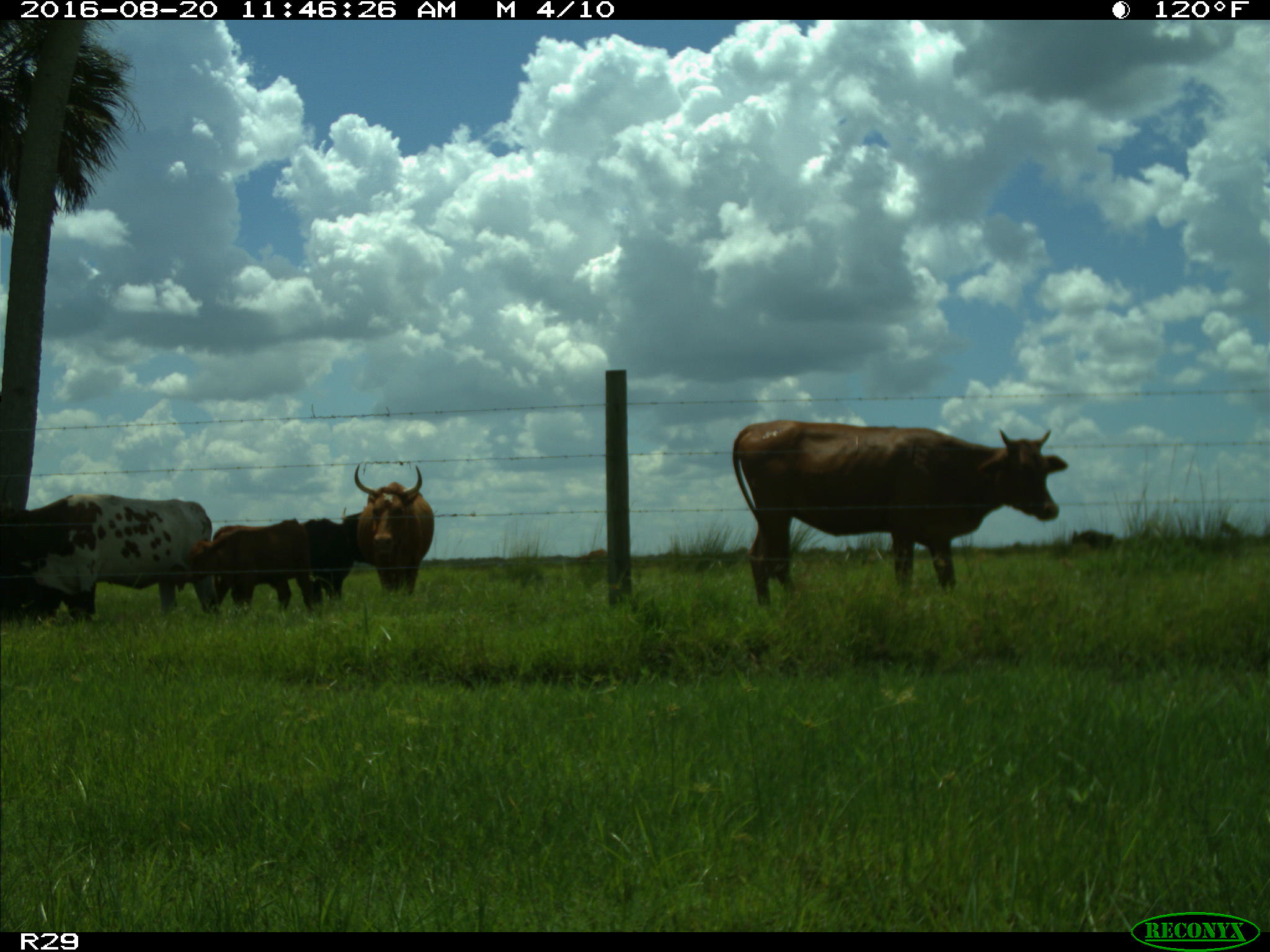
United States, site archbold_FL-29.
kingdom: Animalia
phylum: Chordata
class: Mammalia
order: Artiodactyla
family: Bovidae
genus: Bos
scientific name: Bos taurus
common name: domestic cow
Bos taurus (domestic cow).